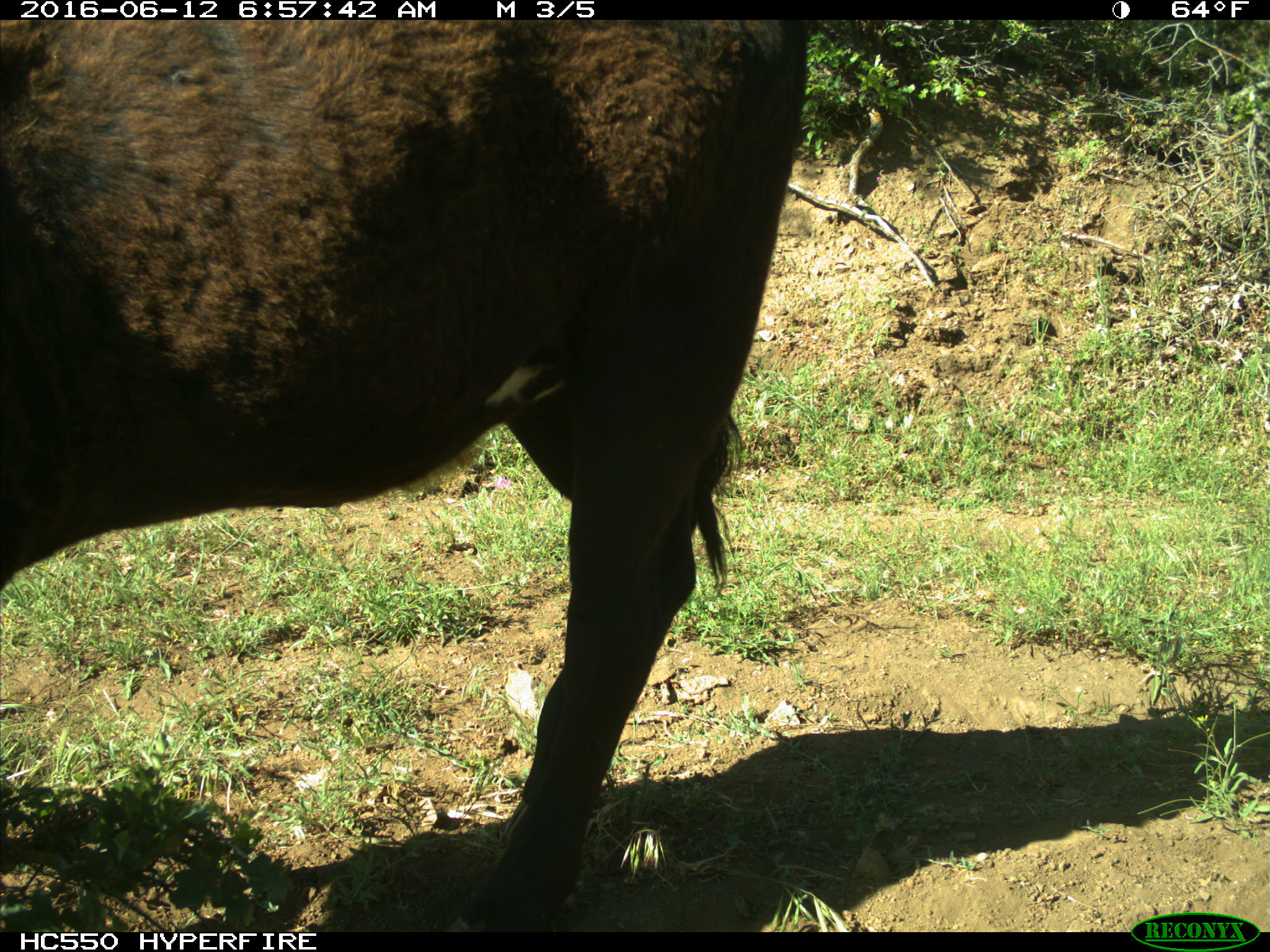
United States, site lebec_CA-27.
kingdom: Animalia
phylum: Chordata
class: Mammalia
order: Artiodactyla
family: Bovidae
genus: Bos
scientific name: Bos taurus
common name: domestic cow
Bos taurus (domestic cow).